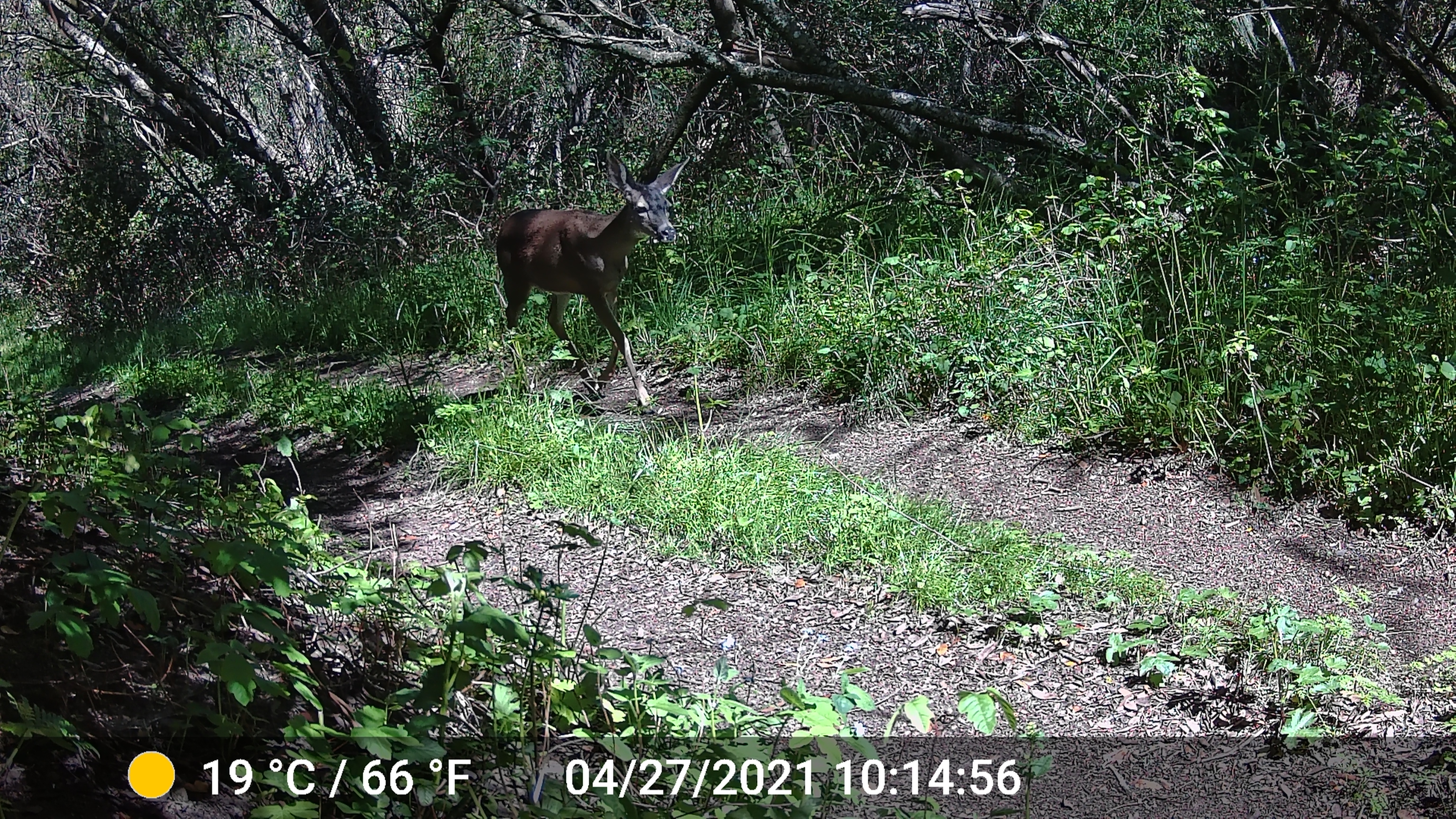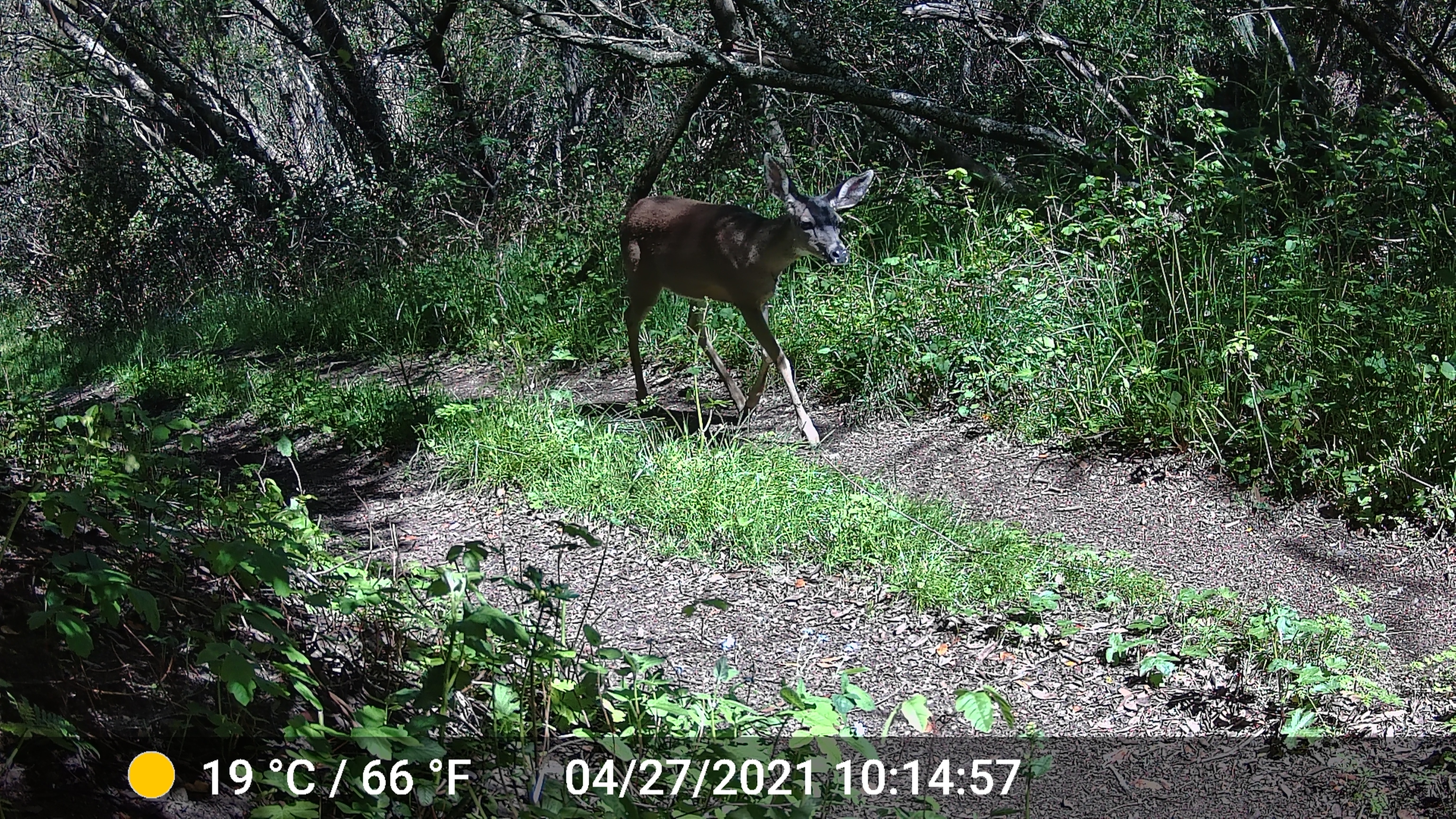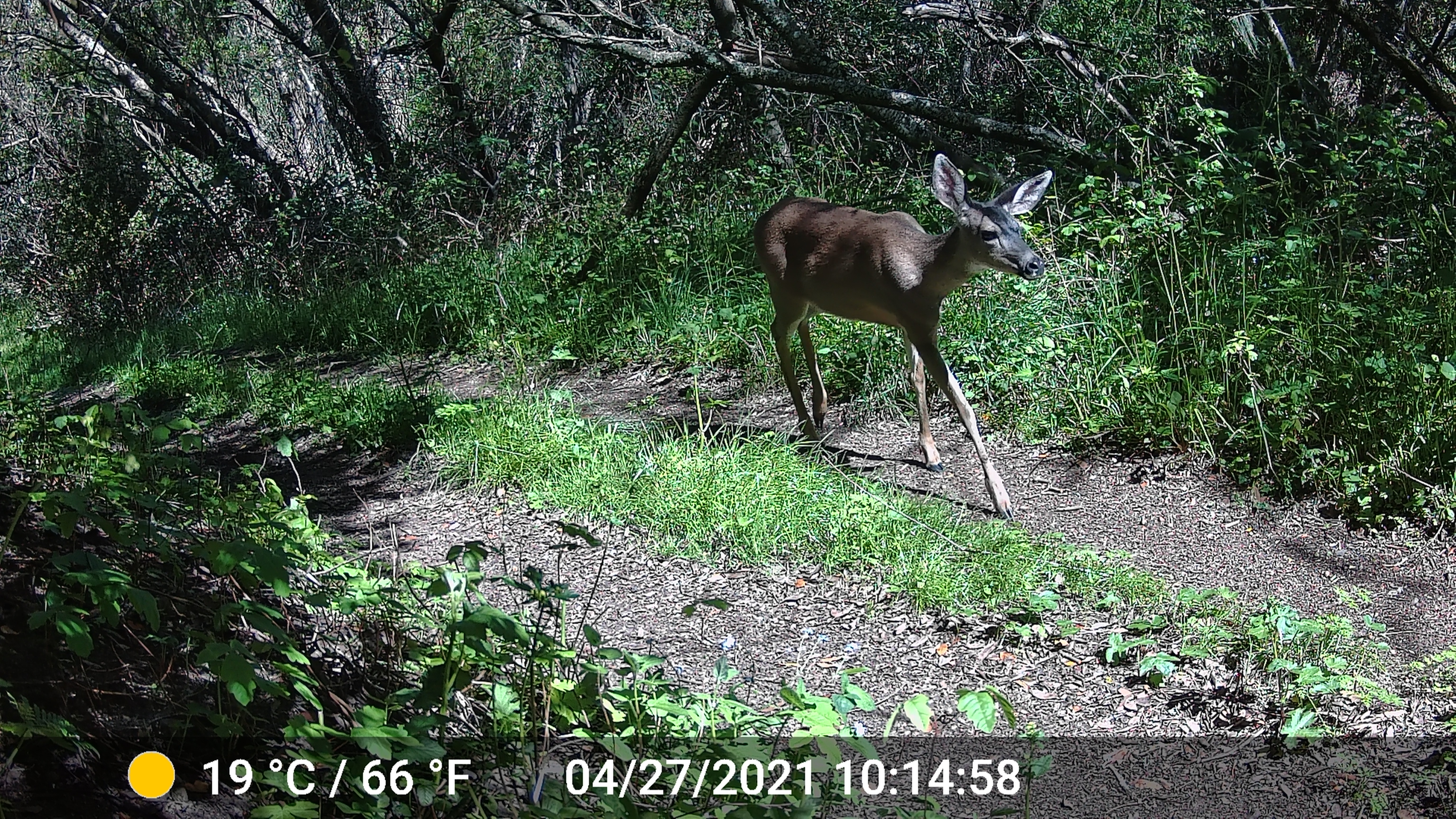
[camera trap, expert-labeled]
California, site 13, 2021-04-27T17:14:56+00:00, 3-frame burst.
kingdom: Animalia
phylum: Chordata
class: Mammalia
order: Artiodactyla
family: Cervidae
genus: Odocoileus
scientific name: Odocoileus hemionus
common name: mule deer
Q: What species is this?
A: Mule deer (Odocoileus hemionus).